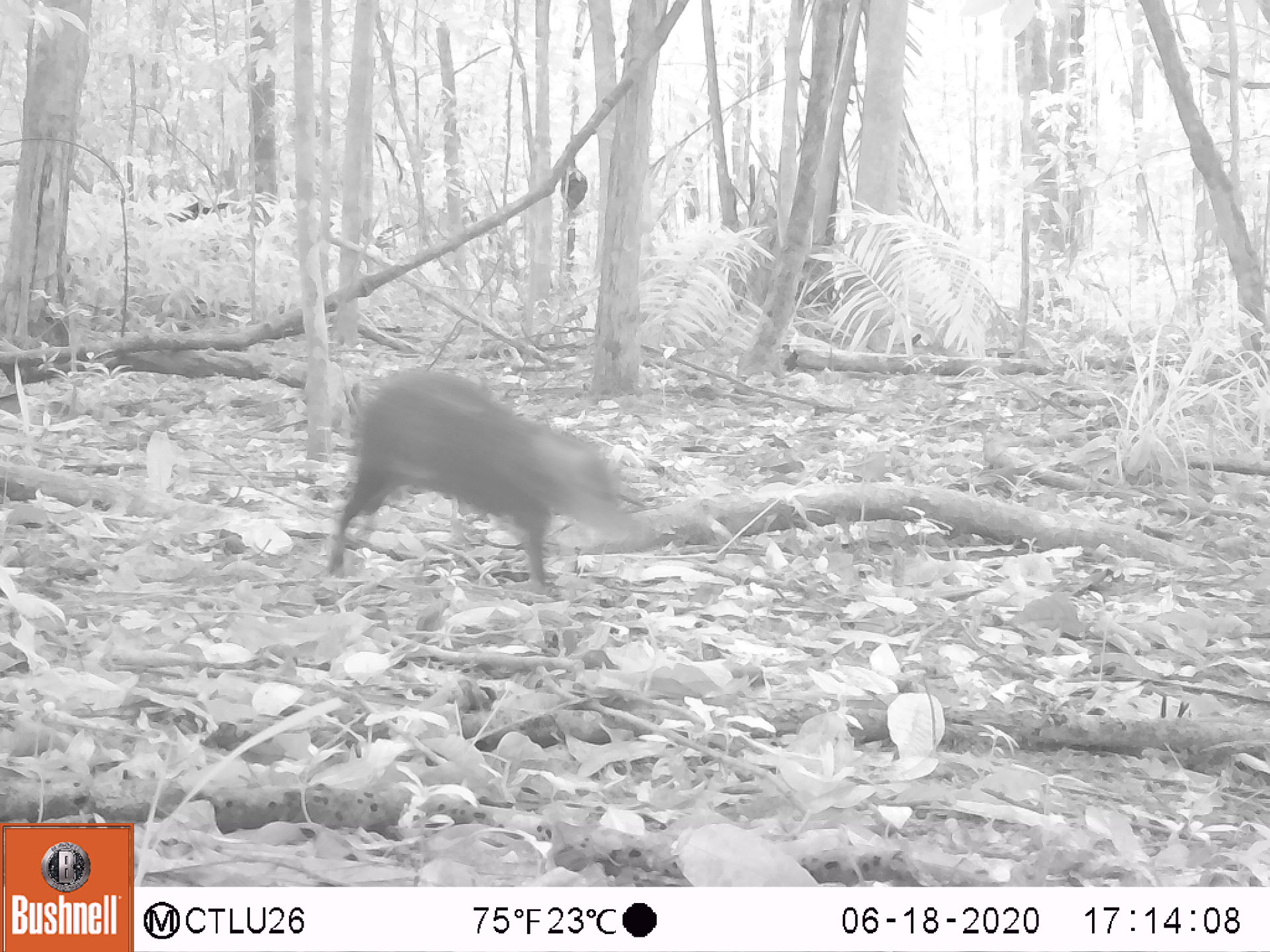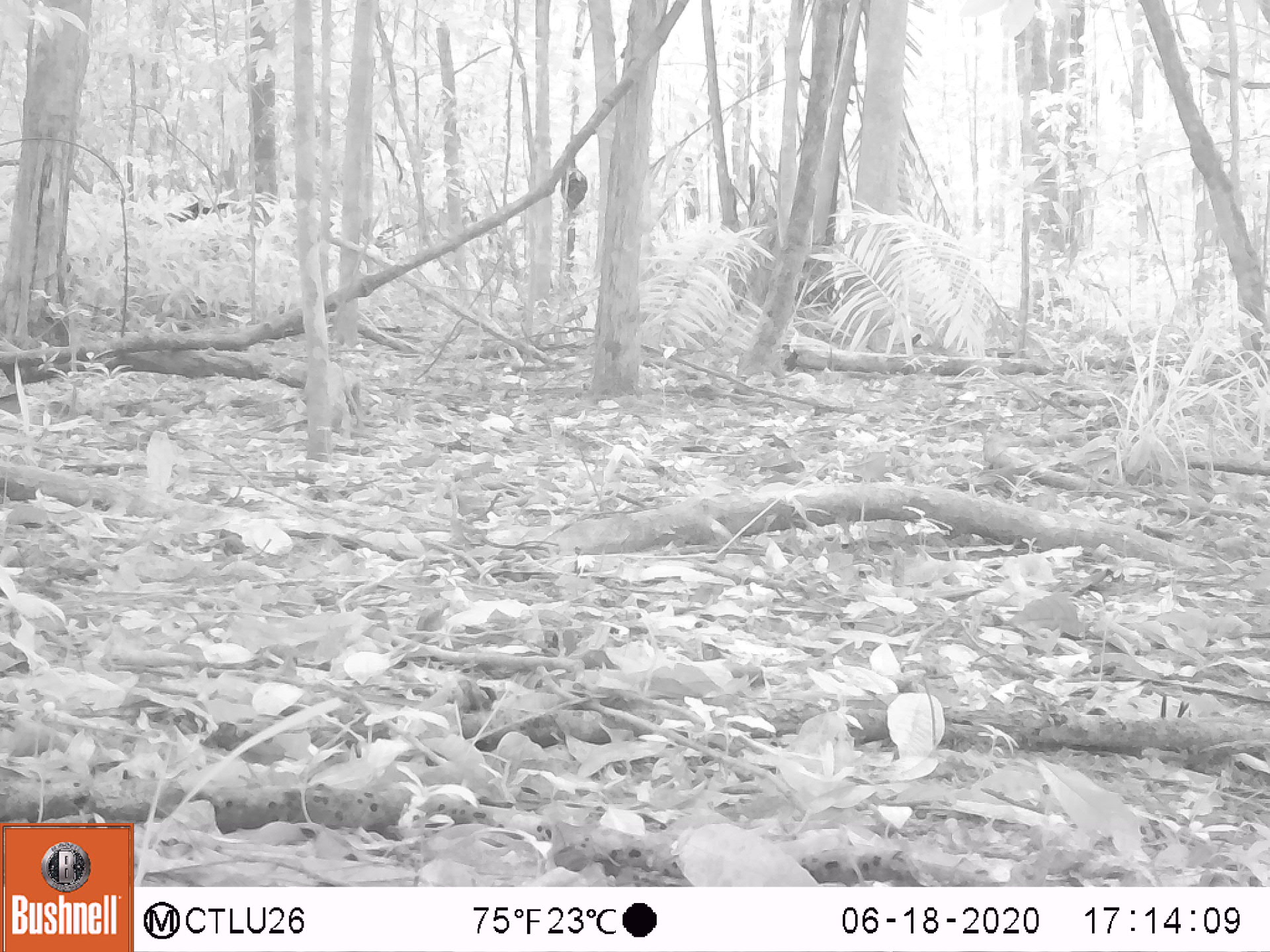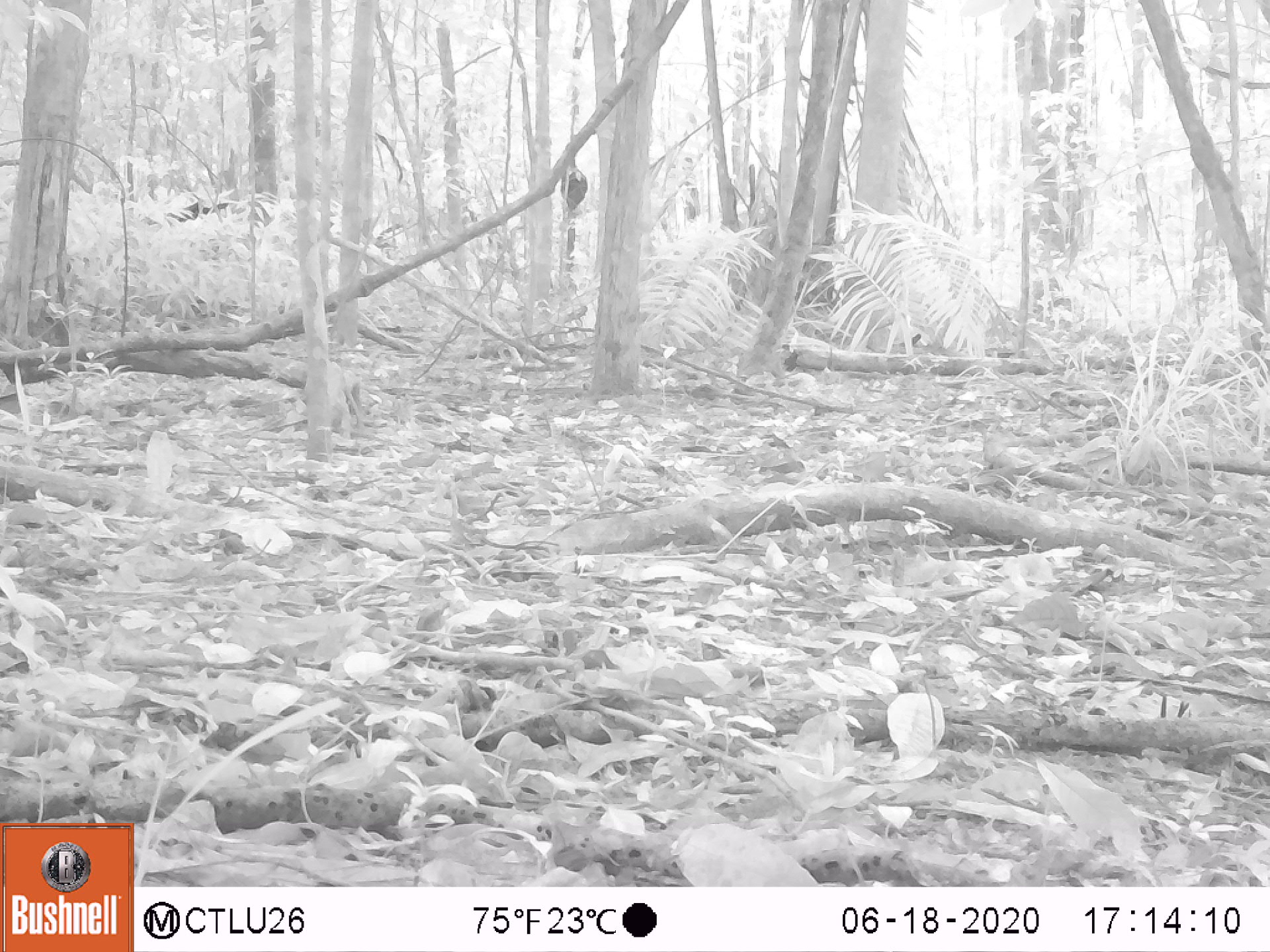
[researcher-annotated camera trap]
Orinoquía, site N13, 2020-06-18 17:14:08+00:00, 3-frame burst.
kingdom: Animalia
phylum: Chordata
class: Mammalia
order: Rodentia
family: Dasyproctidae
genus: Dasyprocta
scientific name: Dasyprocta fuliginosa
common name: black agouti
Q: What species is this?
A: Black agouti (Dasyprocta fuliginosa).